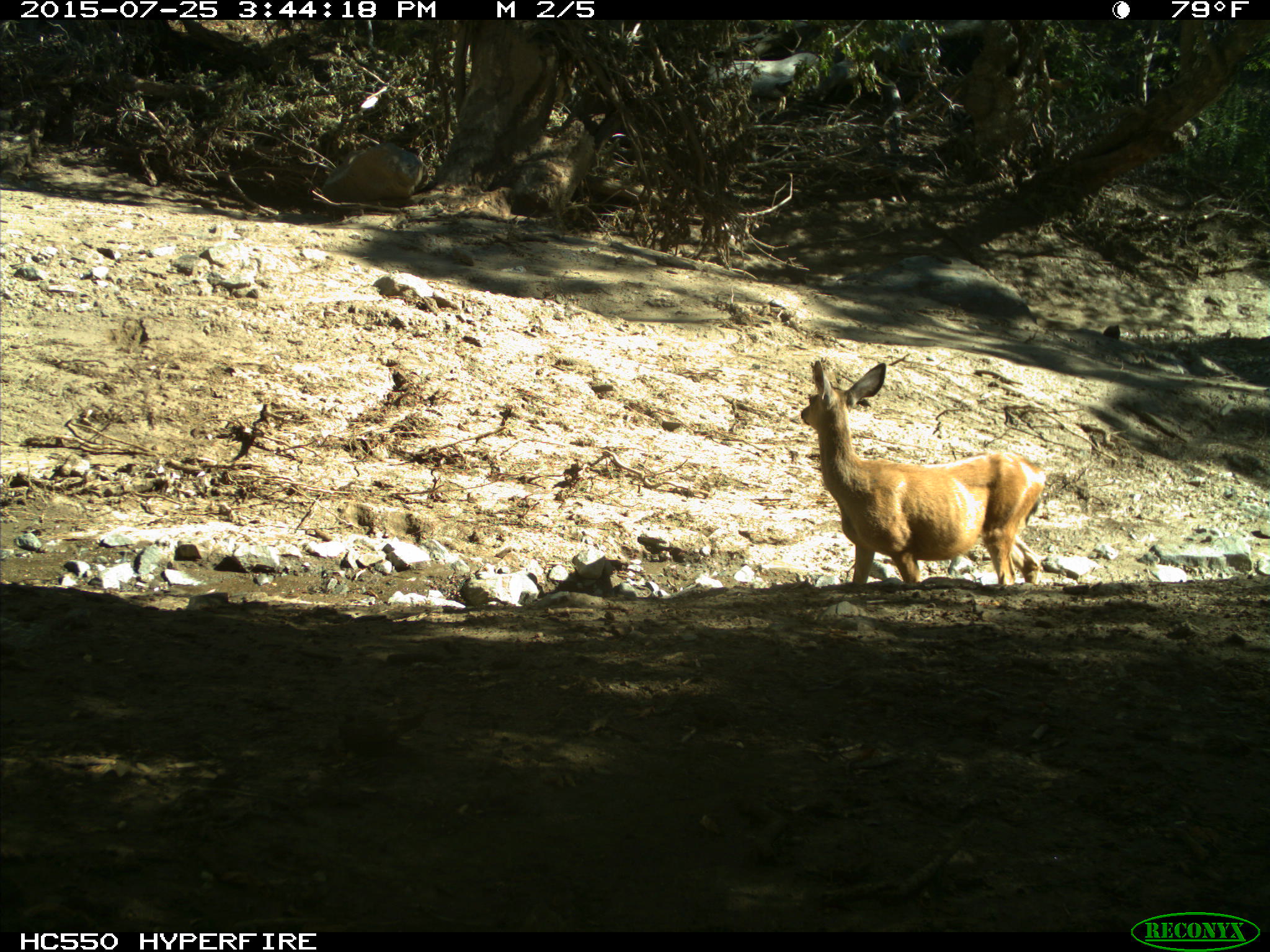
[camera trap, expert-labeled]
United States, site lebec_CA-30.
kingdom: Animalia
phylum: Chordata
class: Mammalia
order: Artiodactyla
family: Cervidae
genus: Odocoileus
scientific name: Odocoileus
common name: deer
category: unidentified deer